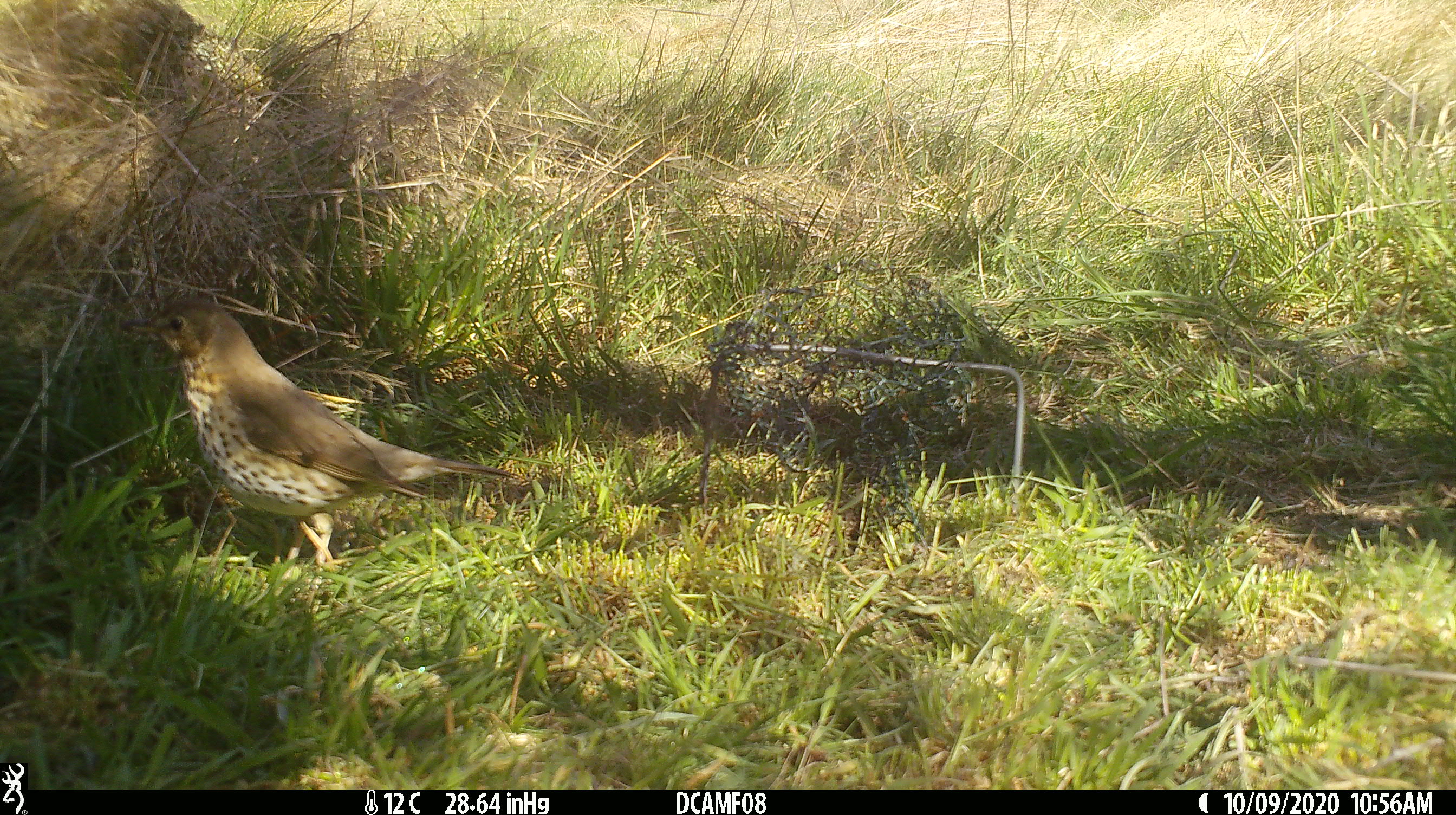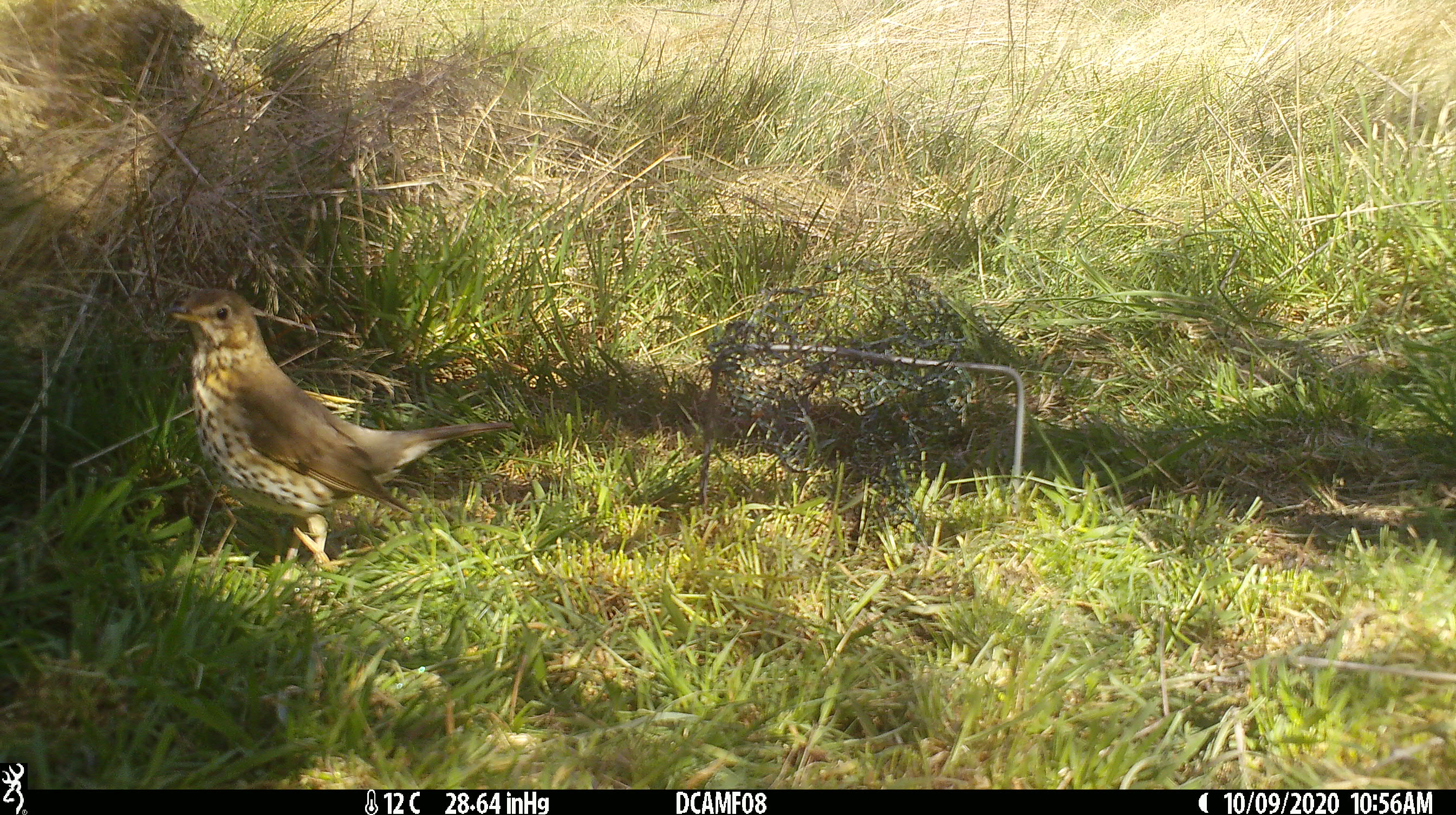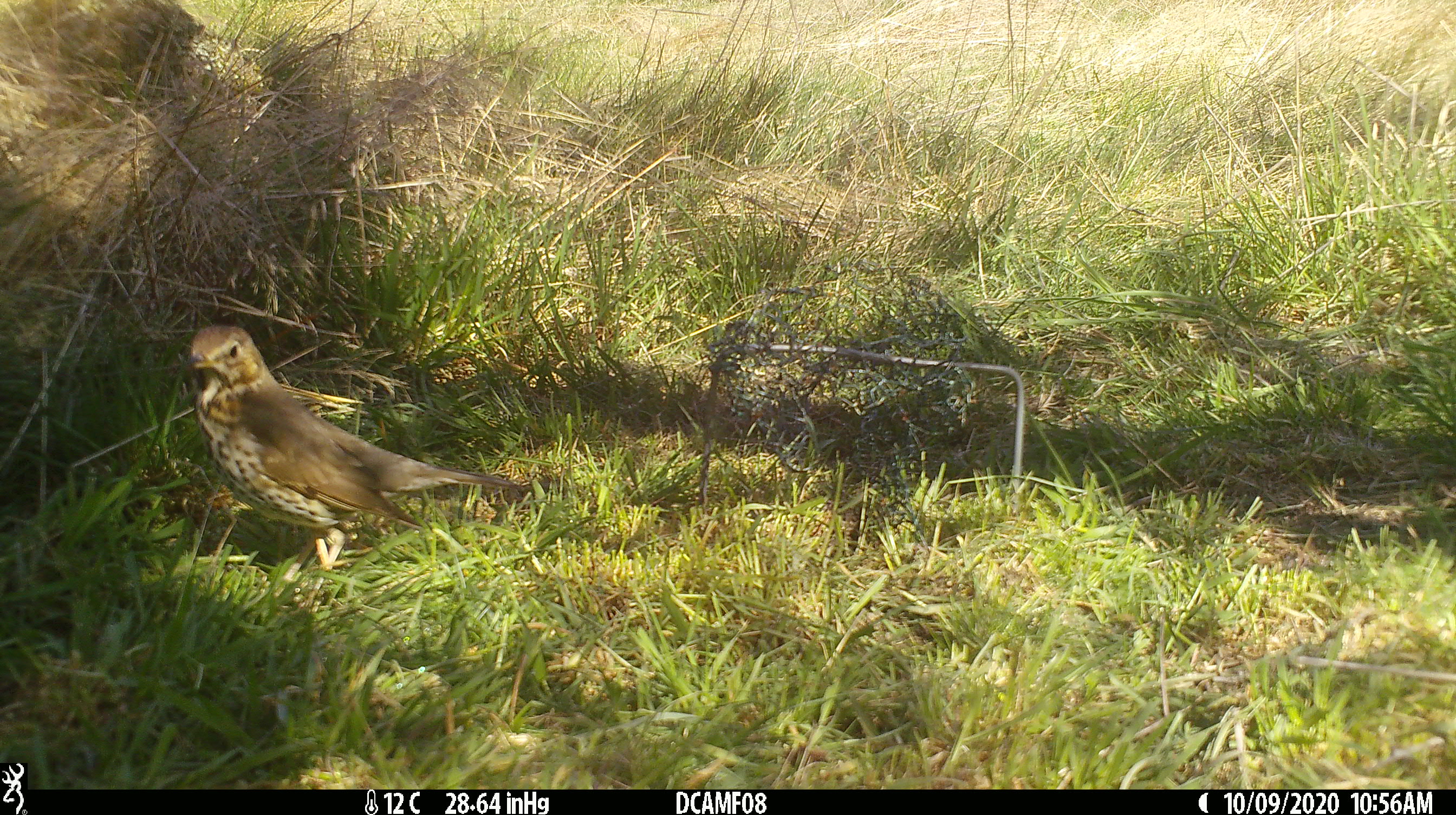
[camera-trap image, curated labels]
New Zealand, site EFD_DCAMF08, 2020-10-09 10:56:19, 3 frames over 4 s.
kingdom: Animalia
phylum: Chordata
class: Aves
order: Passeriformes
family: Turdidae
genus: Turdus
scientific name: Turdus philomelos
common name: song thrush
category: thrush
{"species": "thrush (song thrush) (Turdus philomelos)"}